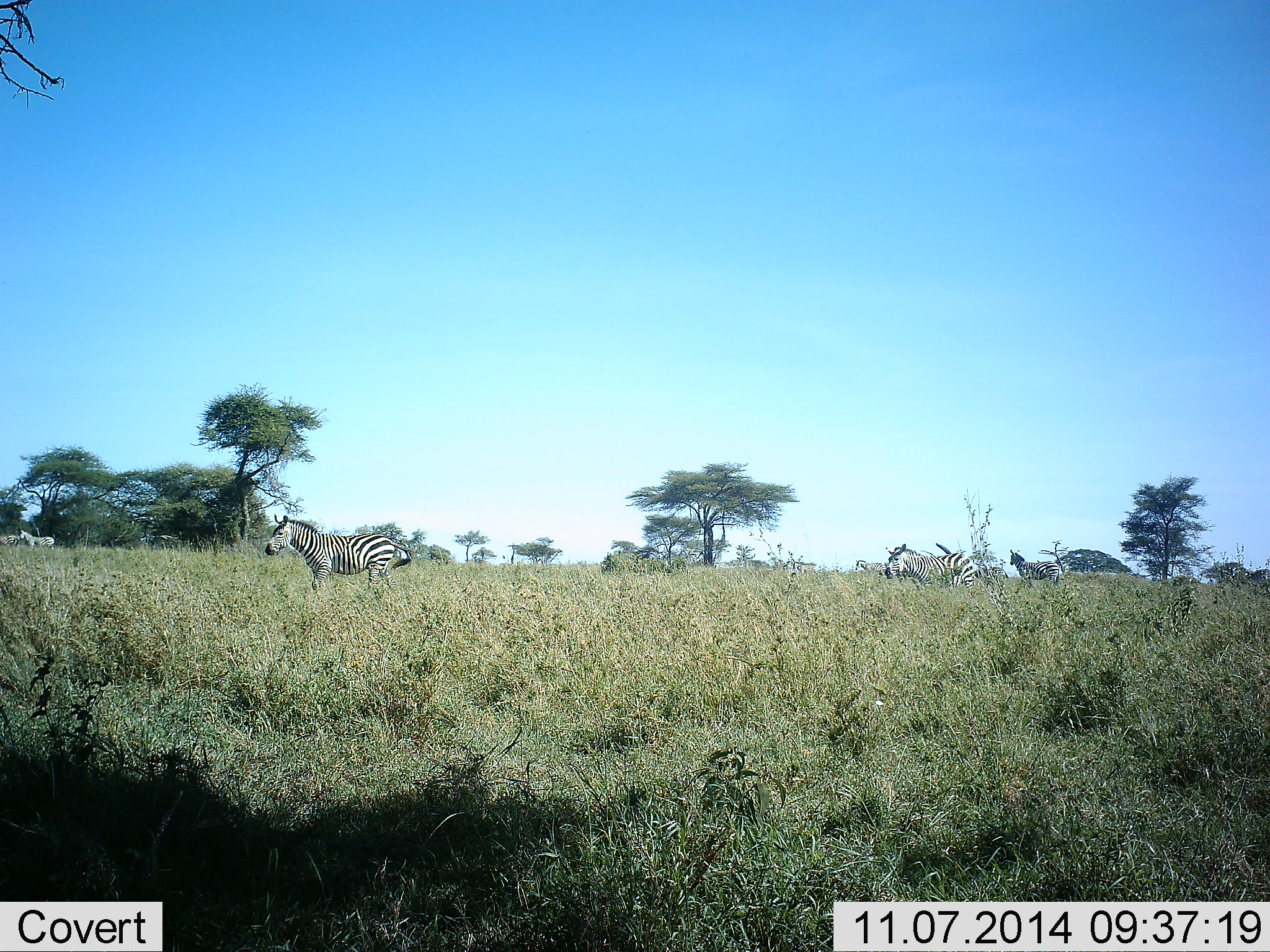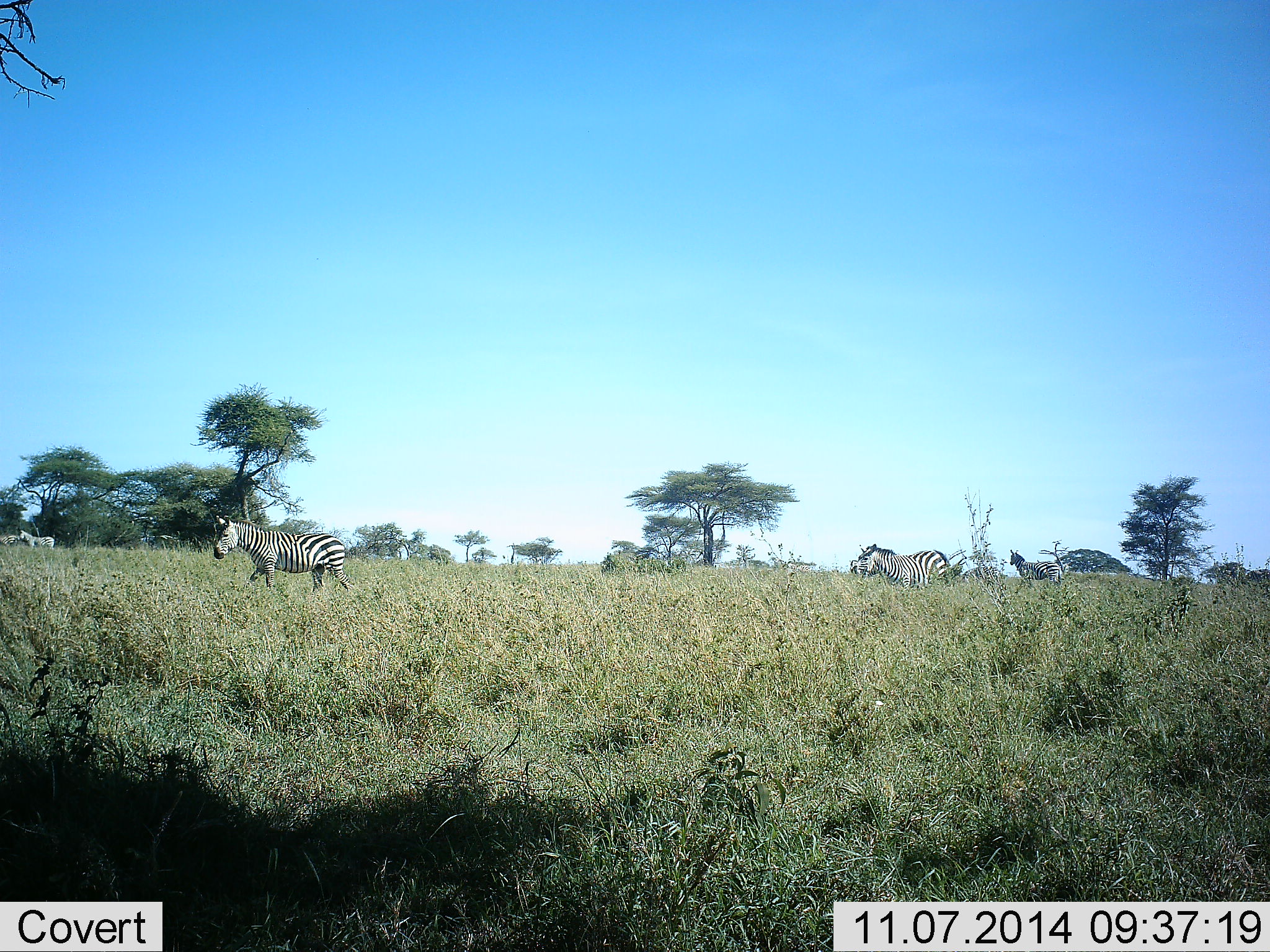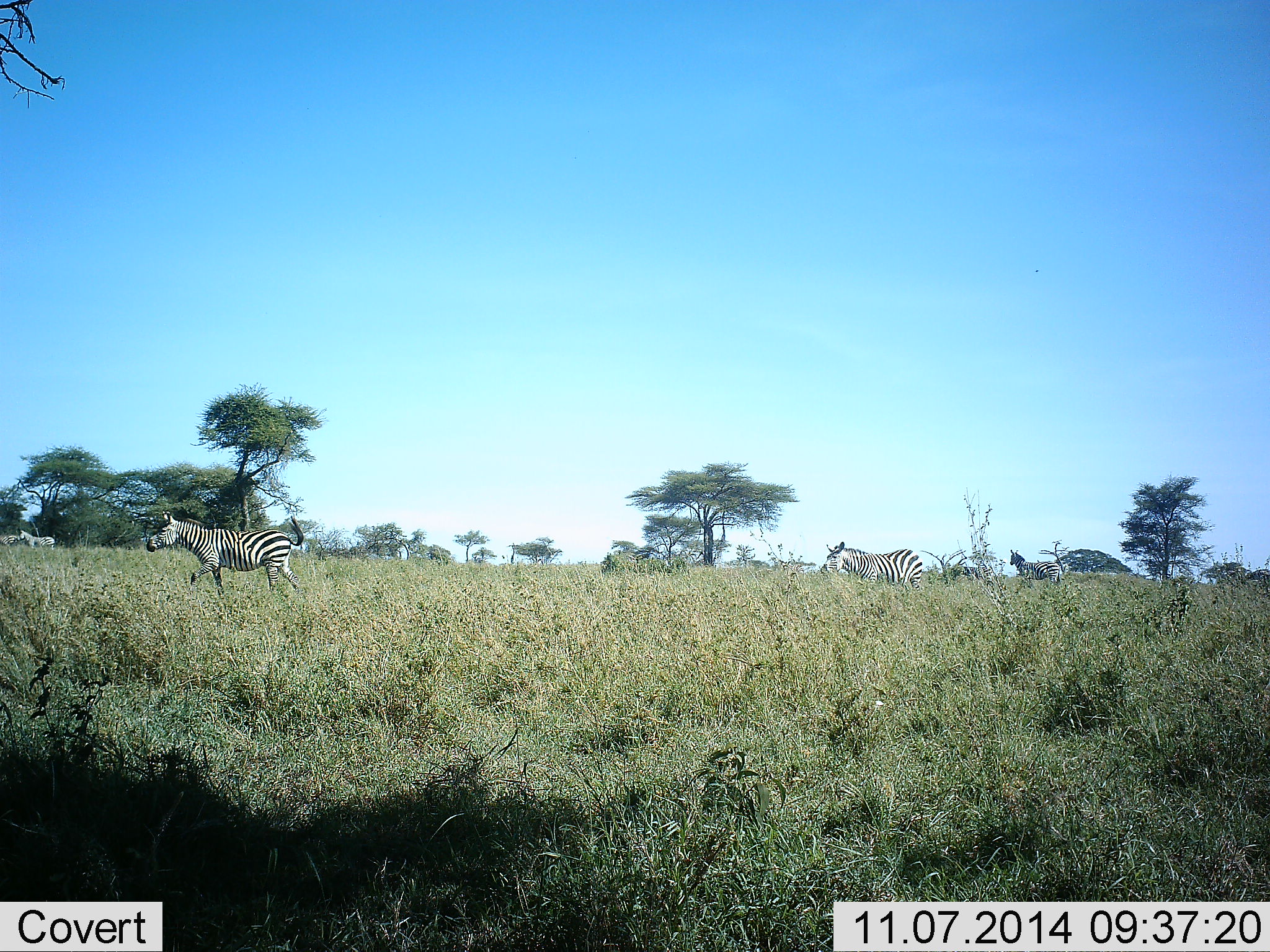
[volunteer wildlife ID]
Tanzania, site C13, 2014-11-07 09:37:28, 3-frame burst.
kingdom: Animalia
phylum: Chordata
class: Mammalia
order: Perissodactyla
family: Equidae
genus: Equus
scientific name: Equus quagga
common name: plains zebra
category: zebra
Zebra (plains zebra) (Equus quagga), count 4. Behavior (volunteer vote fractions): standing 50%, resting 0%, moving 90%, interacting 0%. Young present (vote fraction): 0%. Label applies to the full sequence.